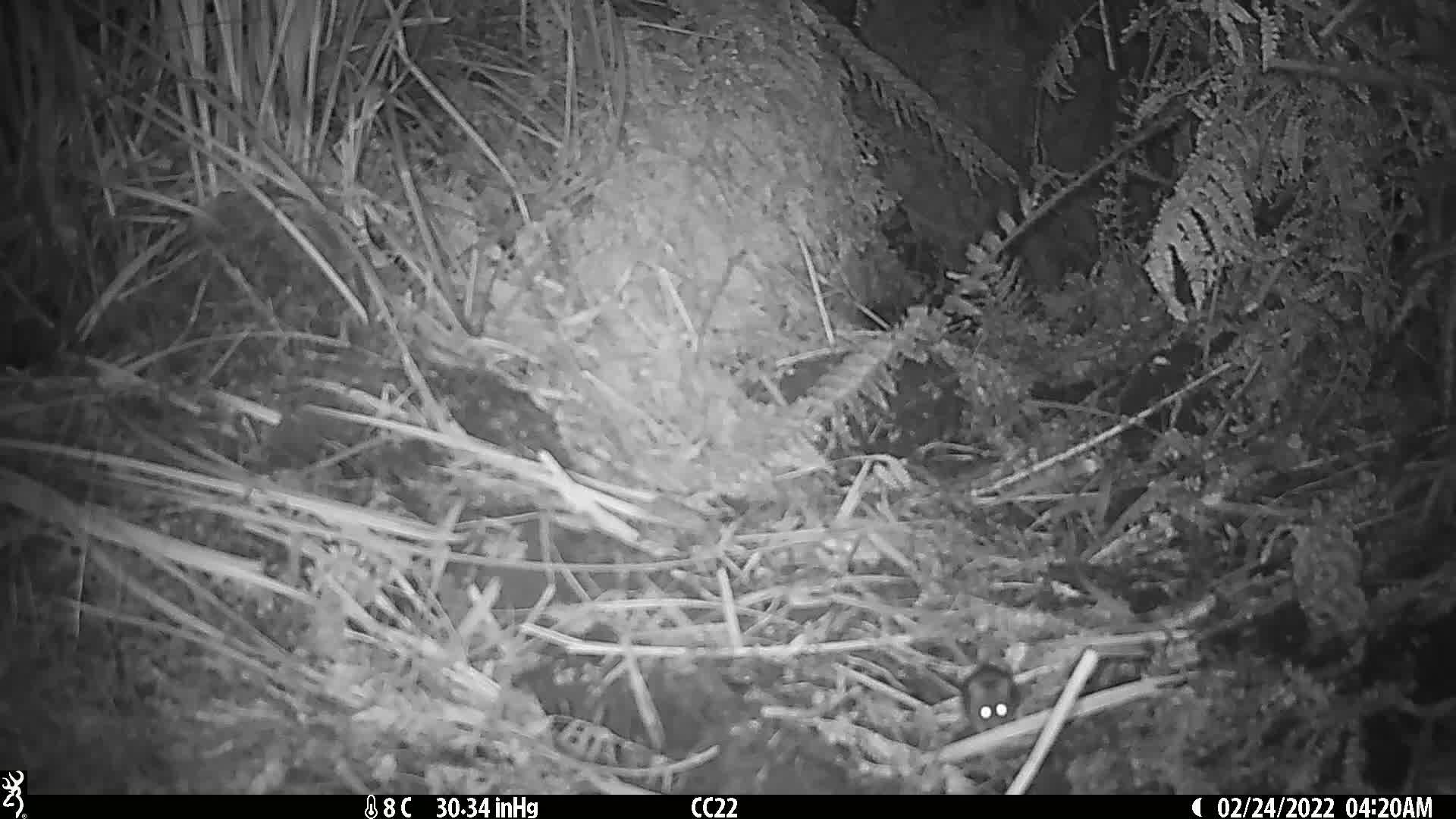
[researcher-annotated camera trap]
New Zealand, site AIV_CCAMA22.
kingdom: Animalia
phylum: Chordata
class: Mammalia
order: Rodentia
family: Muridae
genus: Mus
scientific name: Mus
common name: mouse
Mouse (Mus).